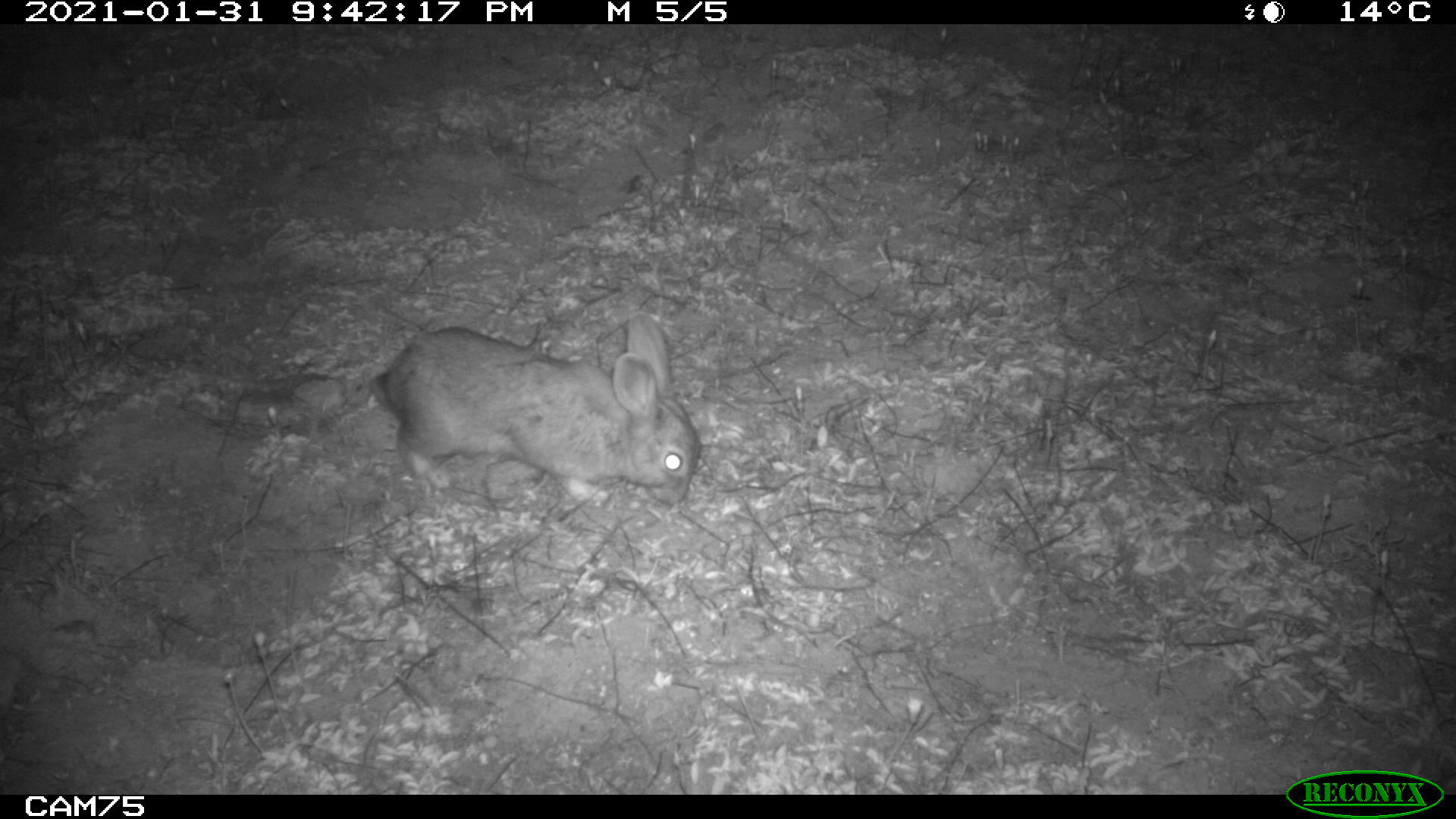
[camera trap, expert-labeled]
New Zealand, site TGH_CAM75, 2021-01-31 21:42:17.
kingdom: Animalia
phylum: Chordata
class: Mammalia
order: Lagomorpha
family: Leporidae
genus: Oryctolagus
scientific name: Oryctolagus cuniculus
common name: european rabbit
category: rabbit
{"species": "rabbit (european rabbit) (Oryctolagus cuniculus)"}